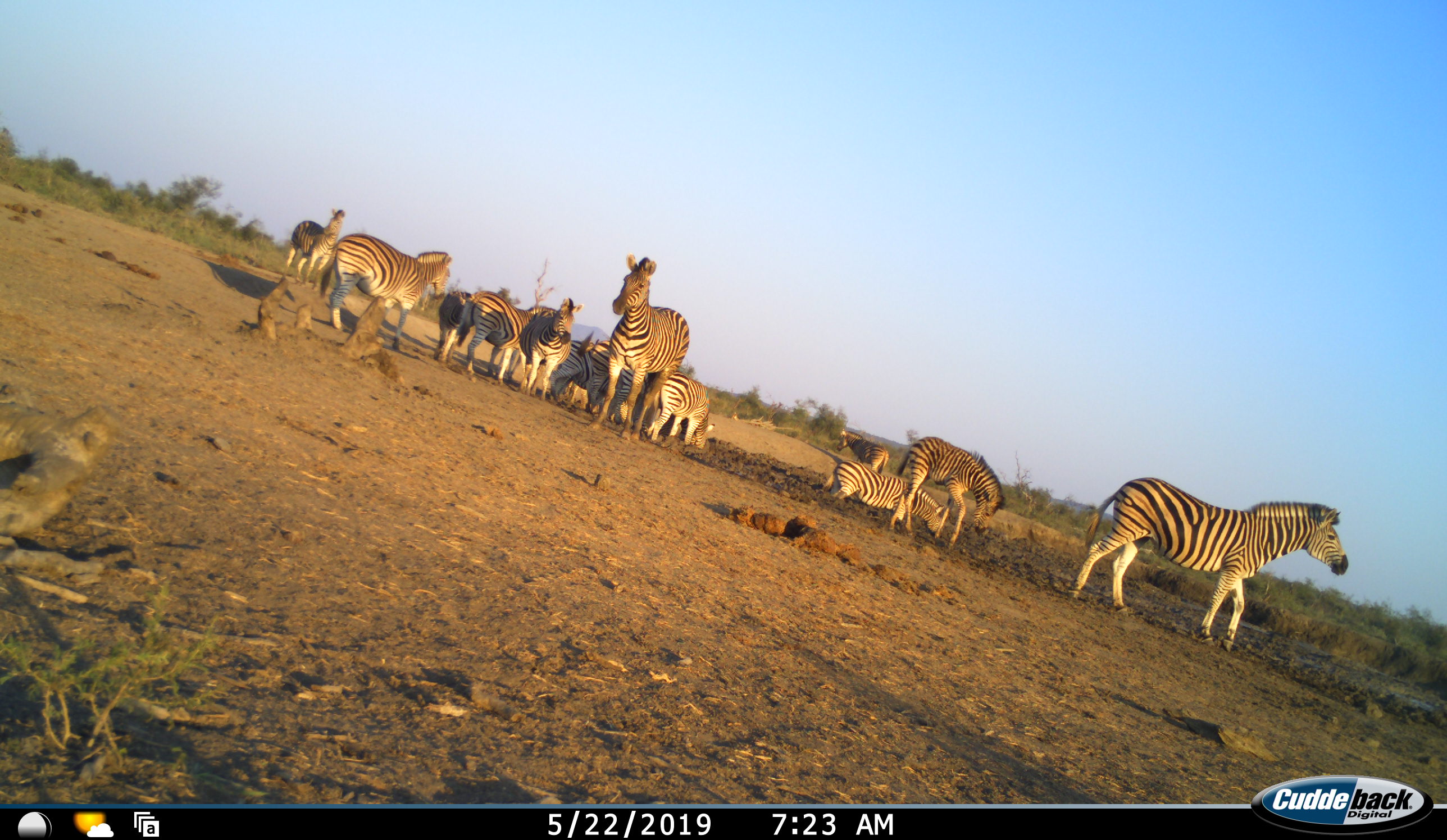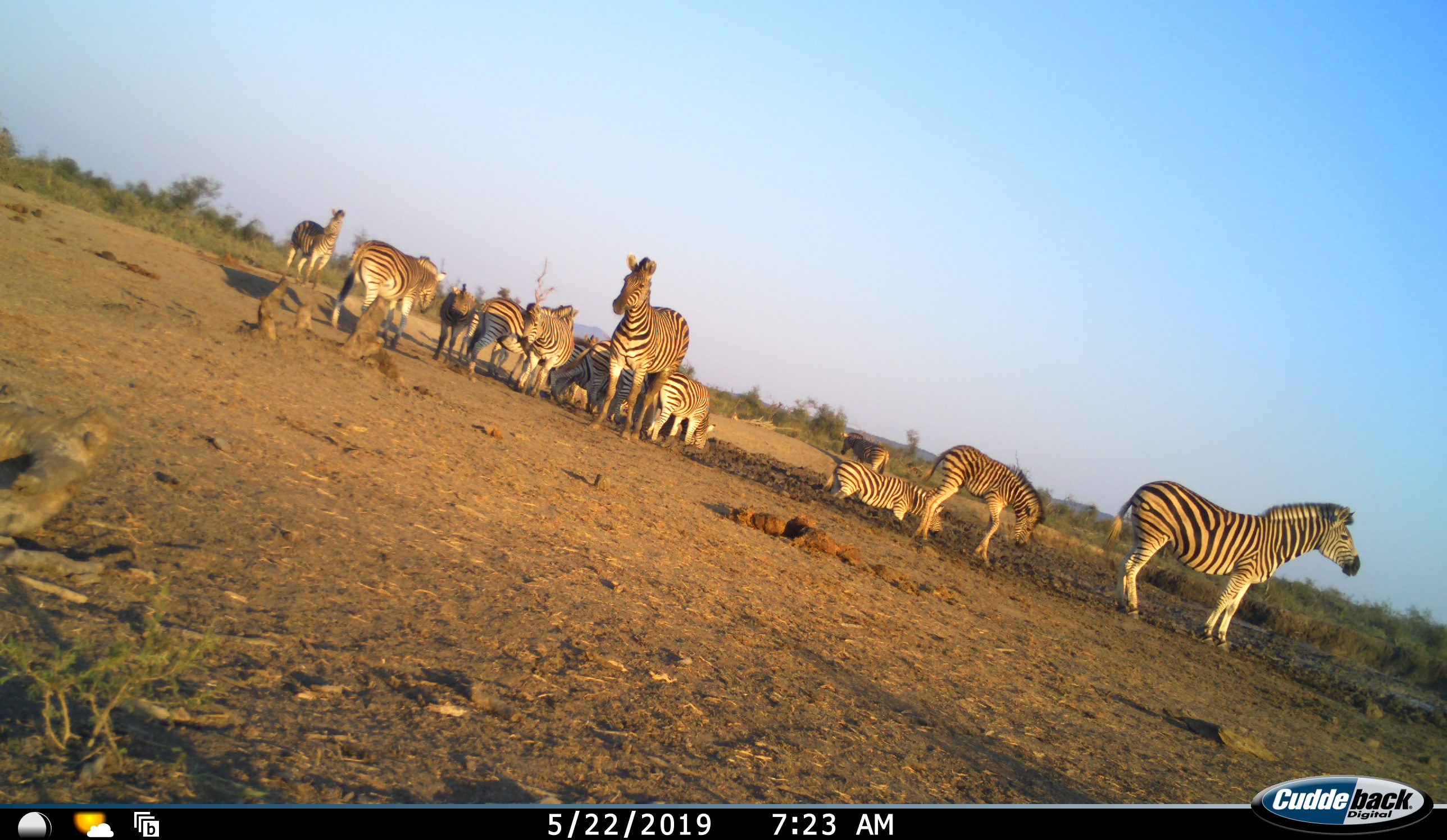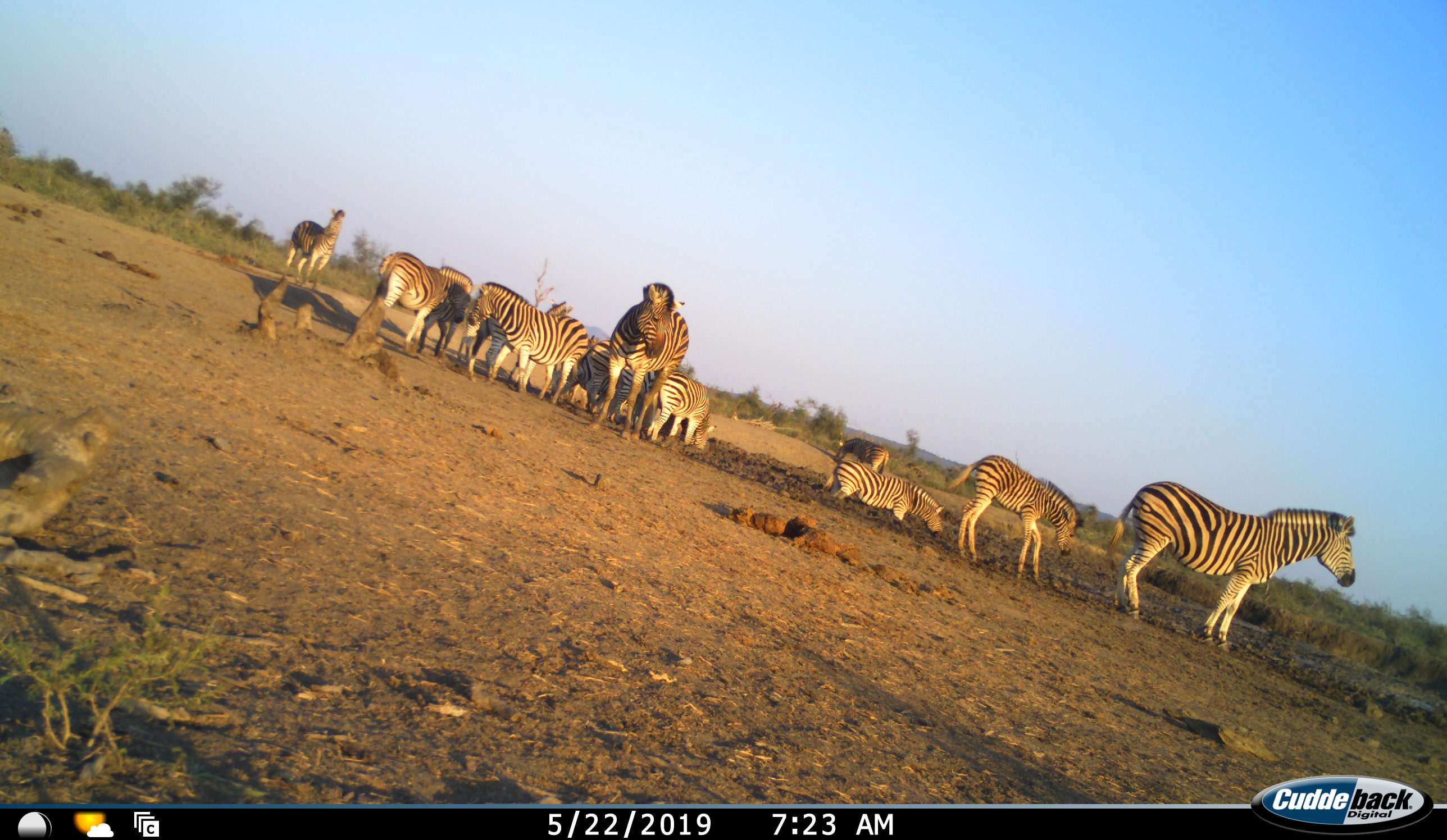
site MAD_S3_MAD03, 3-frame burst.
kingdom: Animalia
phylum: Chordata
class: Mammalia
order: Perissodactyla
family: Equidae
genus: Equus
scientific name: Equus quagga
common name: plains zebra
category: zebraplains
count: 11-50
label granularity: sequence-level